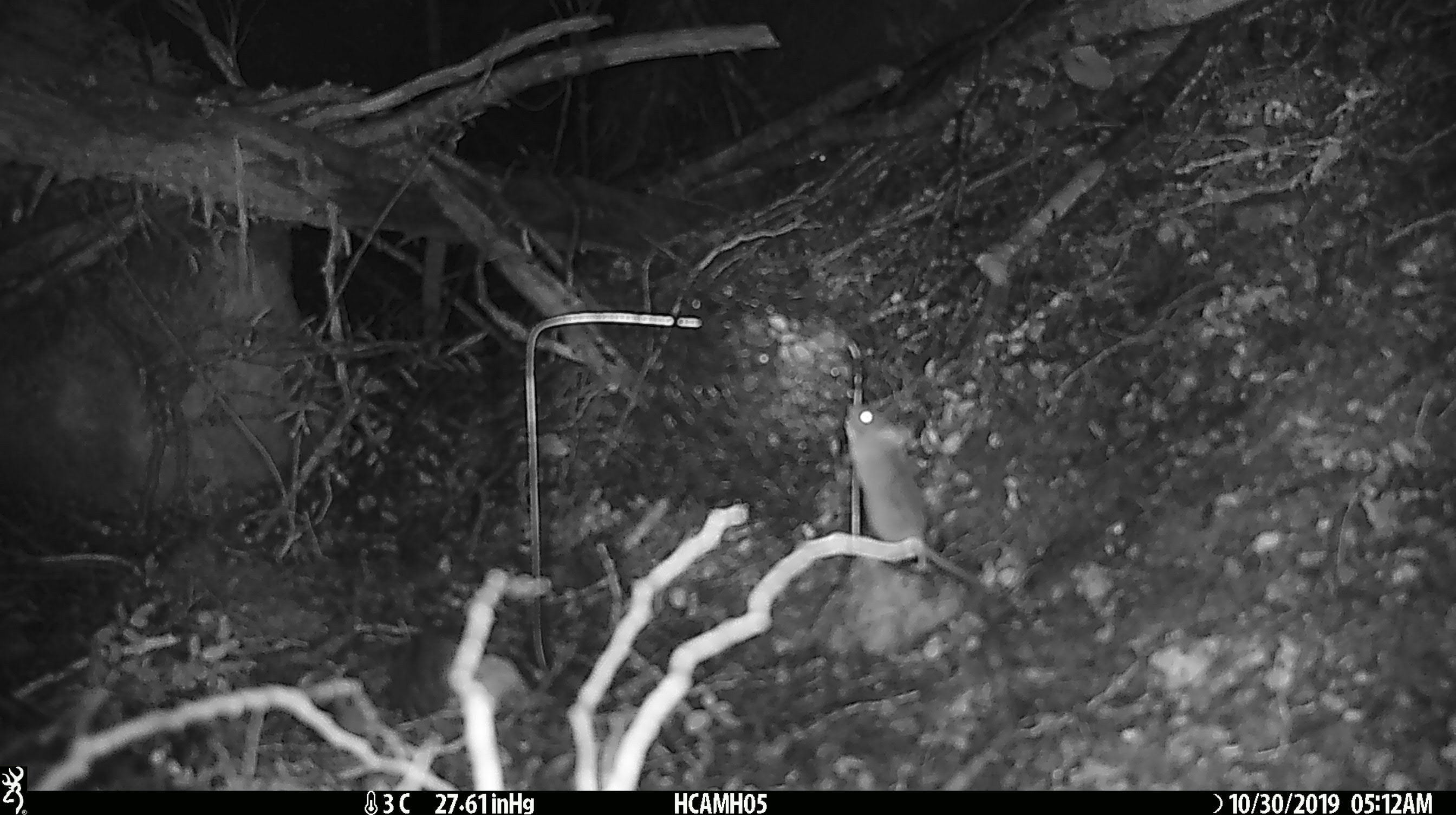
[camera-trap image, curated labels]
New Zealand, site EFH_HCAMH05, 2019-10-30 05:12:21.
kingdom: Animalia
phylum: Chordata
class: Mammalia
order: Rodentia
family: Muridae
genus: Mus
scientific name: Mus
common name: mouse